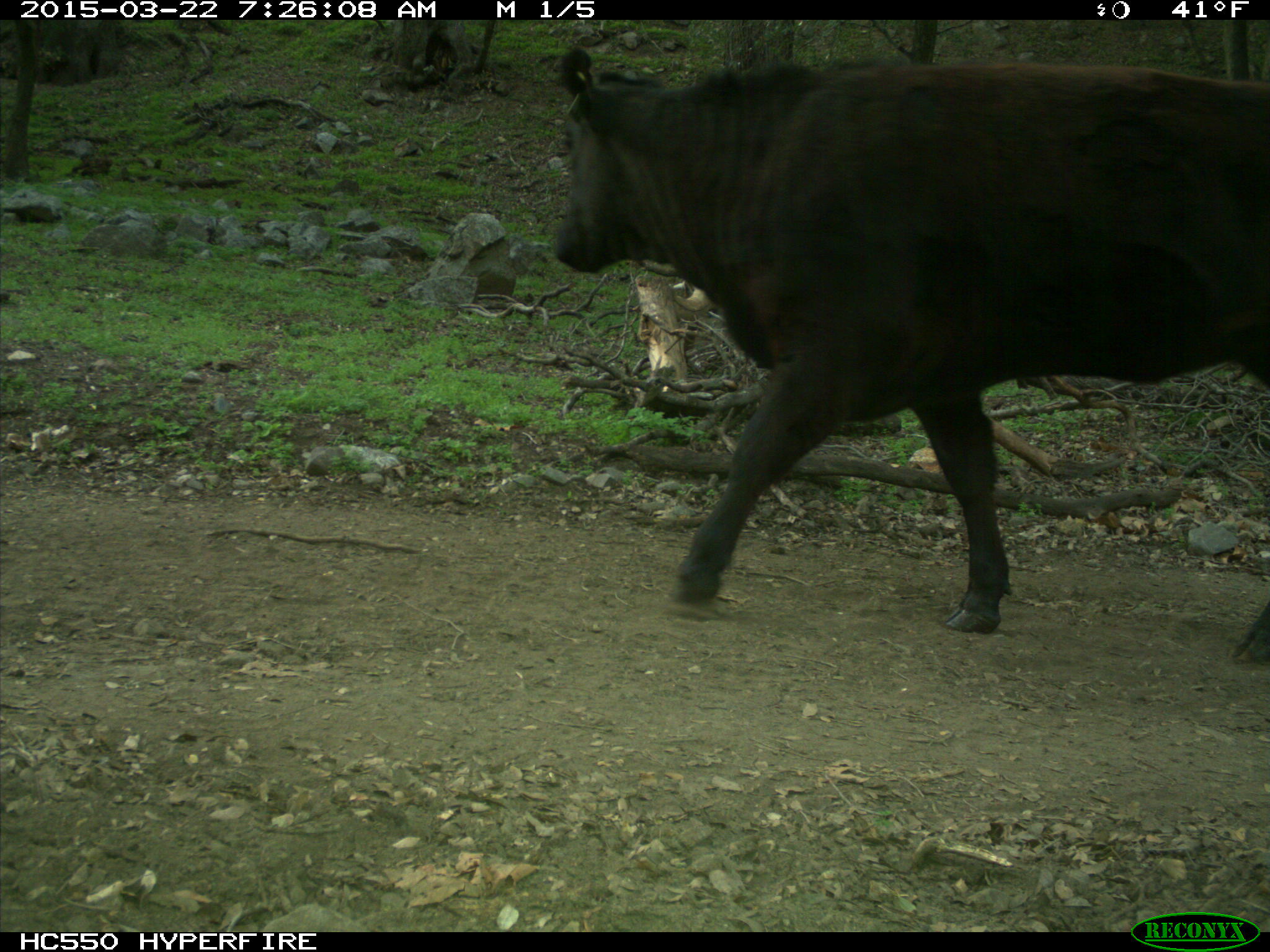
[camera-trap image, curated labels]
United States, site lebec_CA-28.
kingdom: Animalia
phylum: Chordata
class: Mammalia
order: Artiodactyla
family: Bovidae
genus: Bos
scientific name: Bos taurus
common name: domestic cow